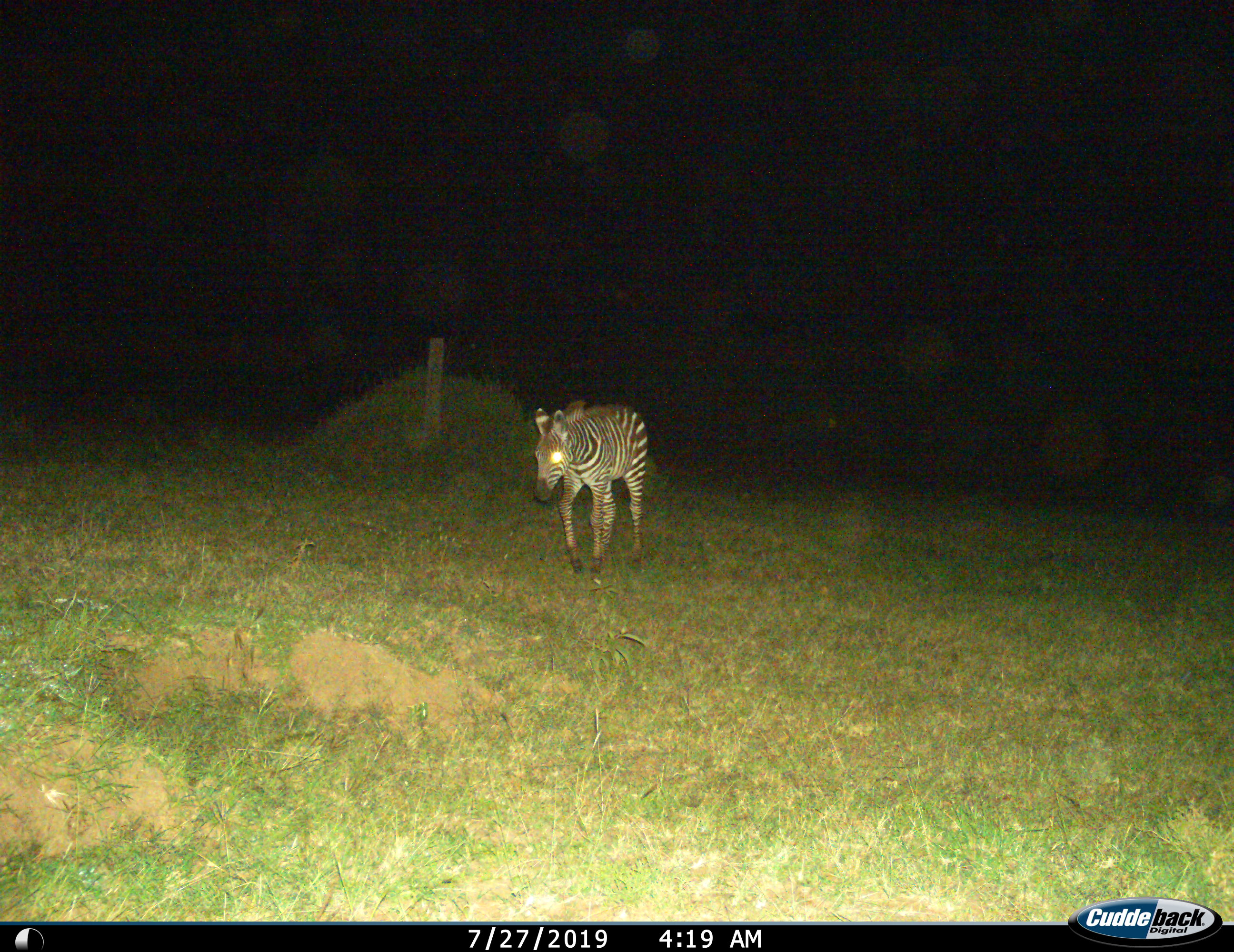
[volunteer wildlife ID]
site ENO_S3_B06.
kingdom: Animalia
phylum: Chordata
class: Mammalia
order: Perissodactyla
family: Equidae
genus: Equus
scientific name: Equus quagga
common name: plains zebra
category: zebraplains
Zebraplains (plains zebra) (Equus quagga), count 1. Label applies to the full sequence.